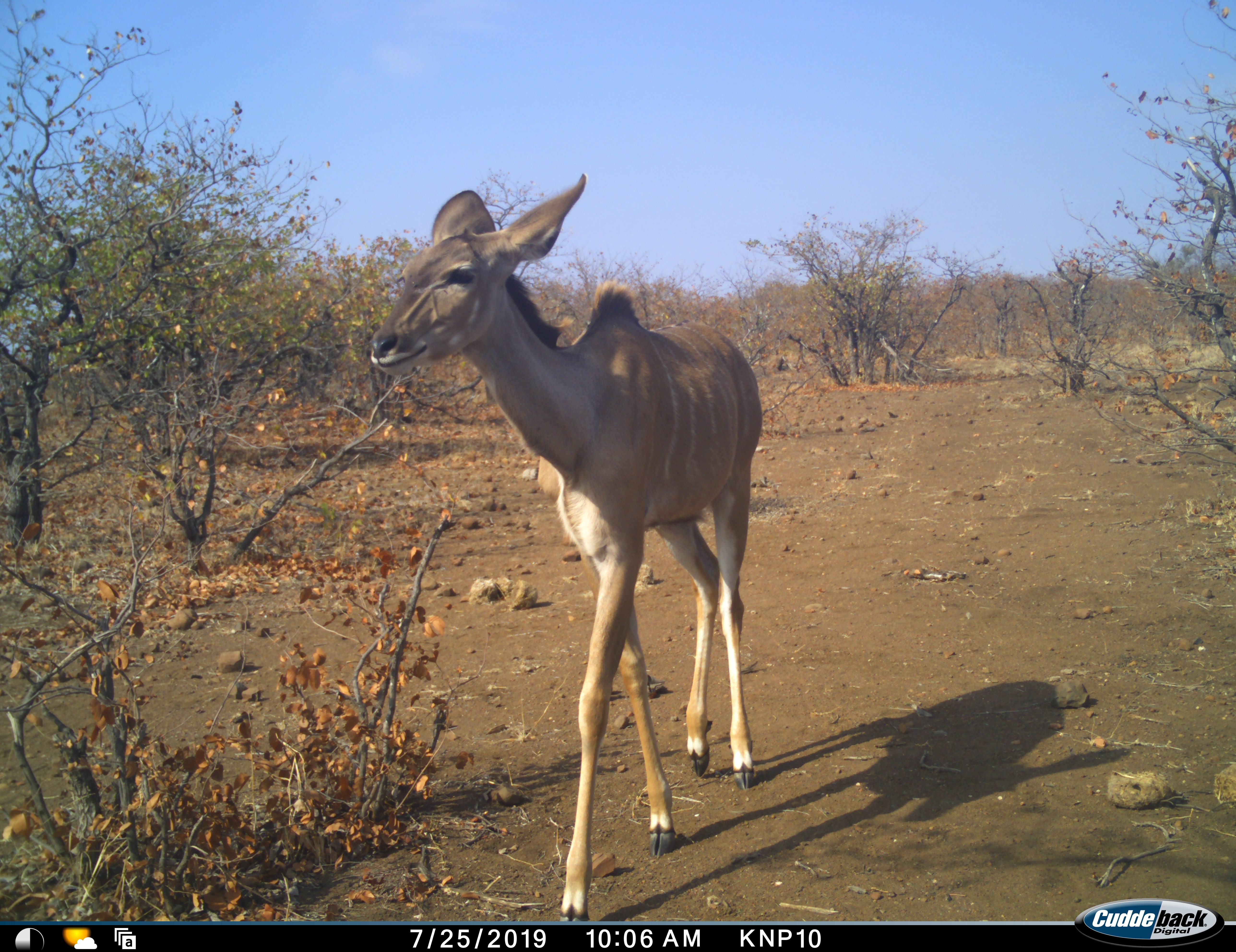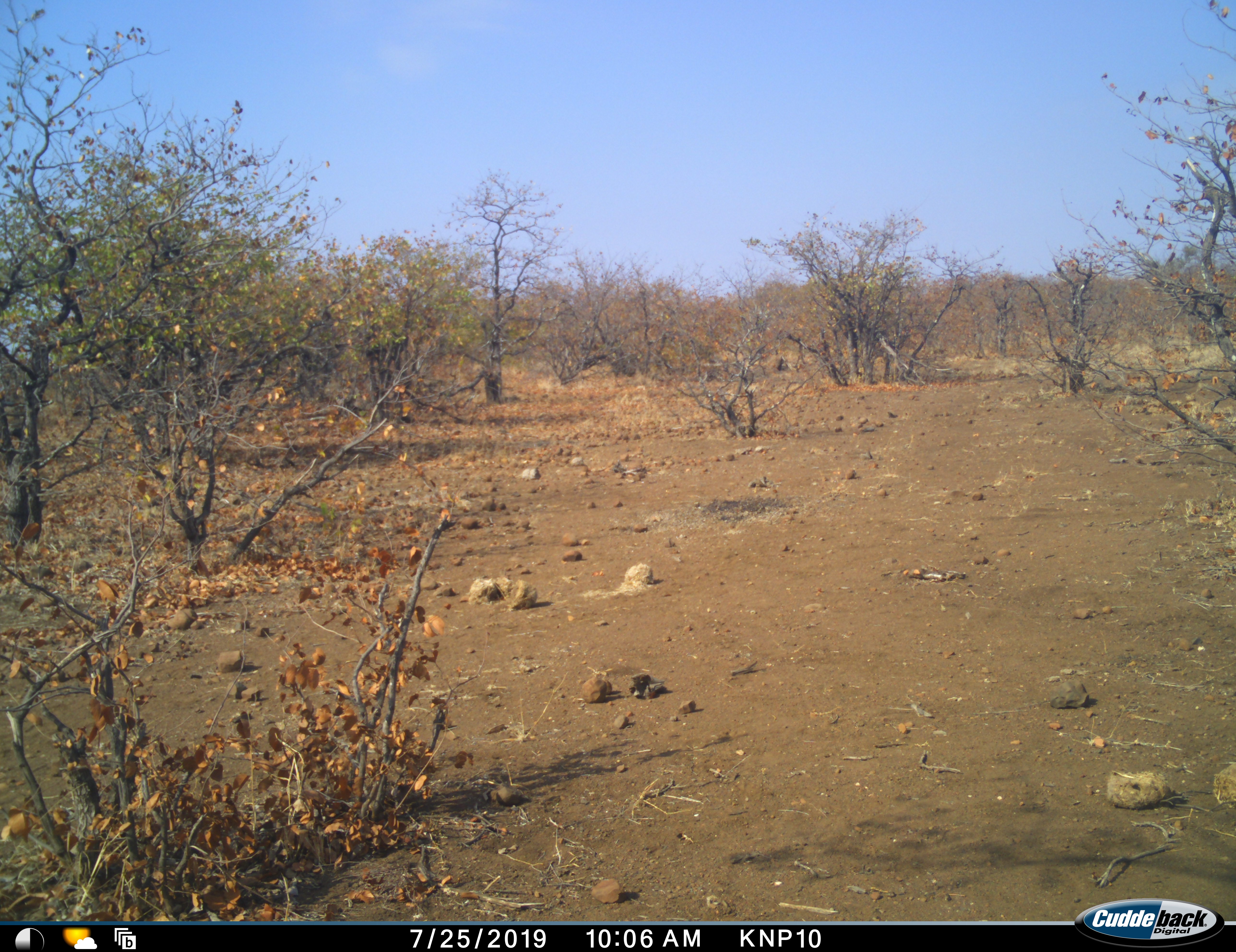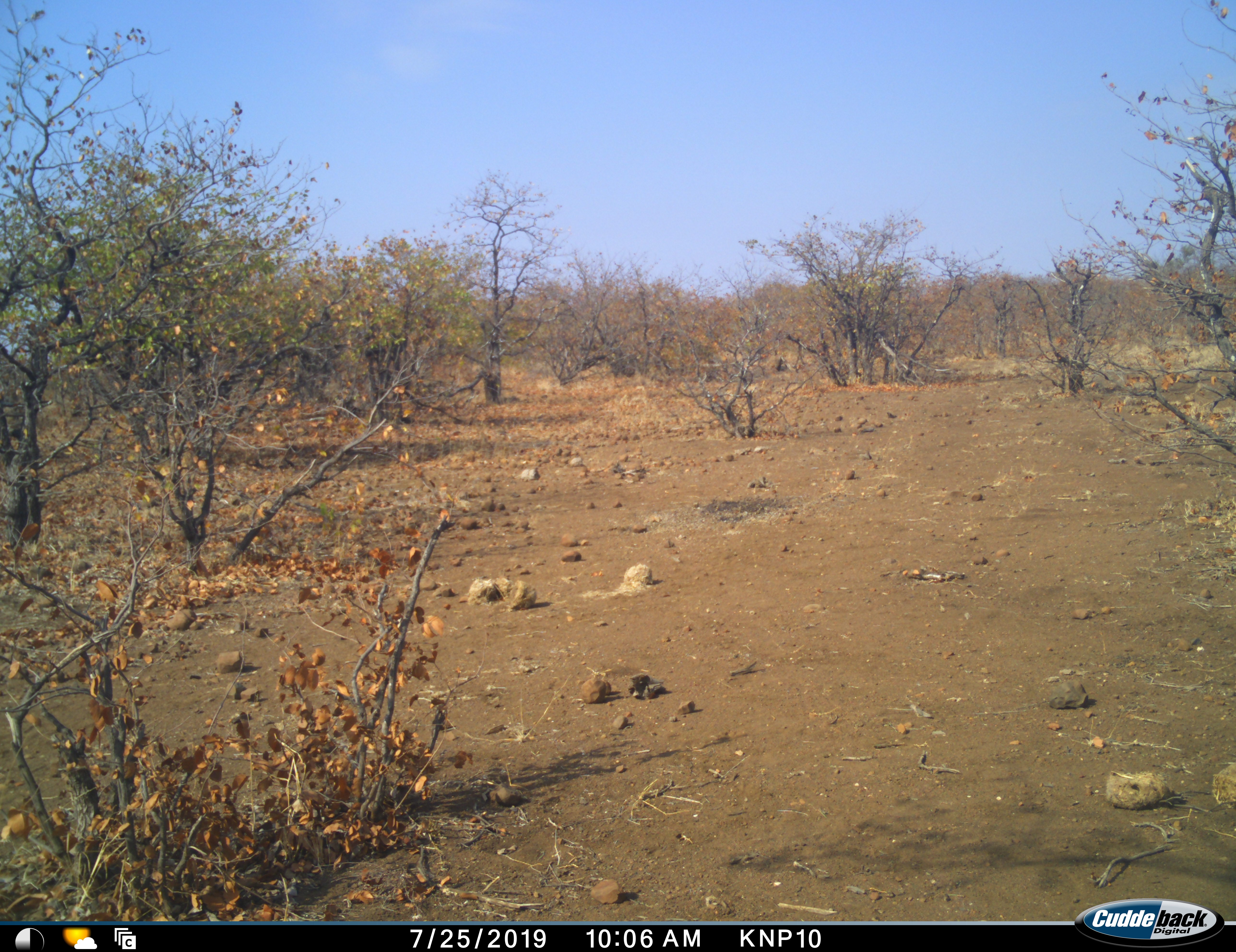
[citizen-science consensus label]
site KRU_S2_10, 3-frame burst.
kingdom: Animalia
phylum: Chordata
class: Mammalia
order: Artiodactyla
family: Bovidae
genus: Tragelaphus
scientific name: Tragelaphus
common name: kudu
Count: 1.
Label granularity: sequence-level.